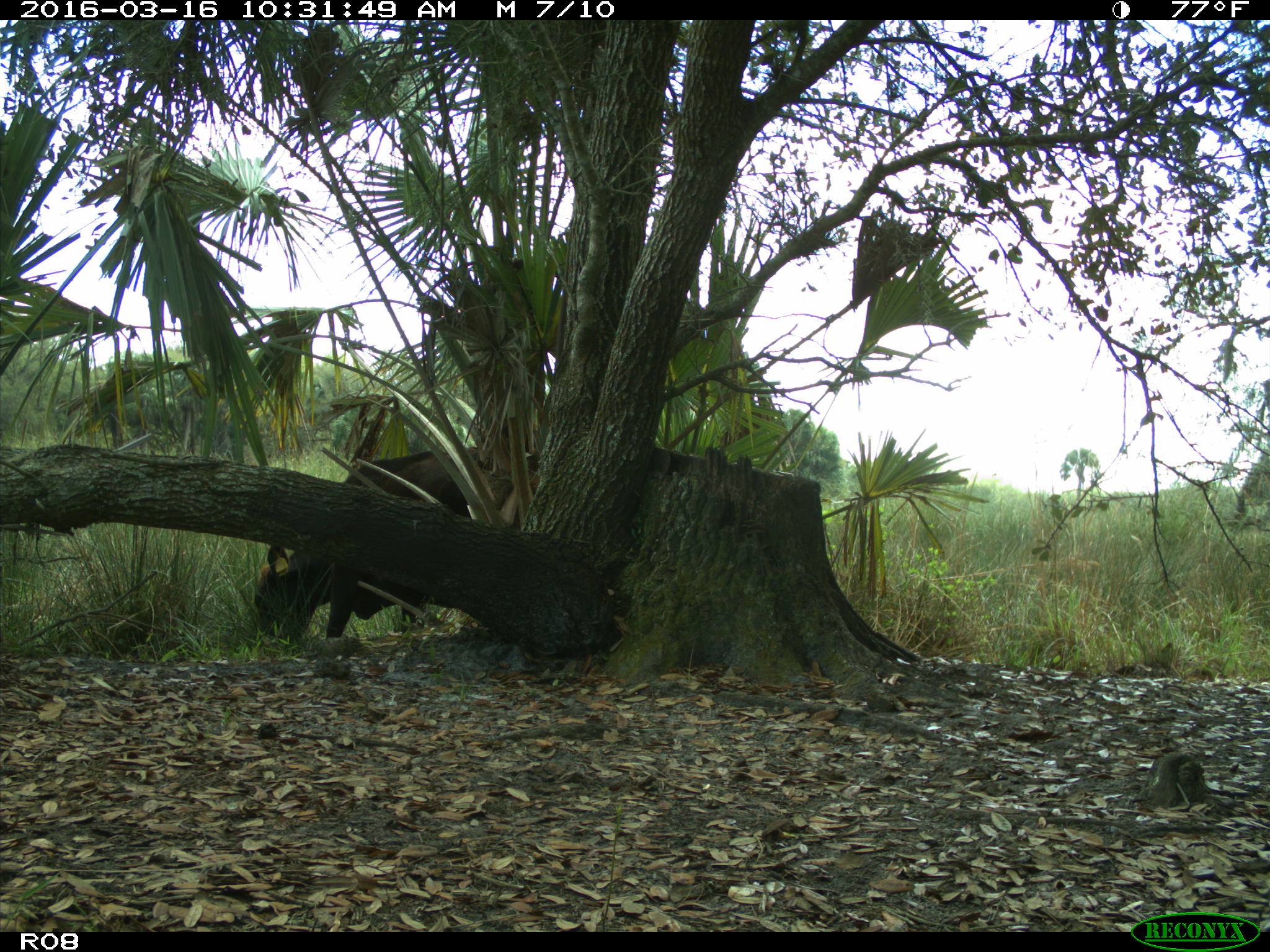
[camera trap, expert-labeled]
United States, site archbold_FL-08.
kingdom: Animalia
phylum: Chordata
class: Mammalia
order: Artiodactyla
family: Bovidae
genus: Bos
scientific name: Bos taurus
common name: domestic cow